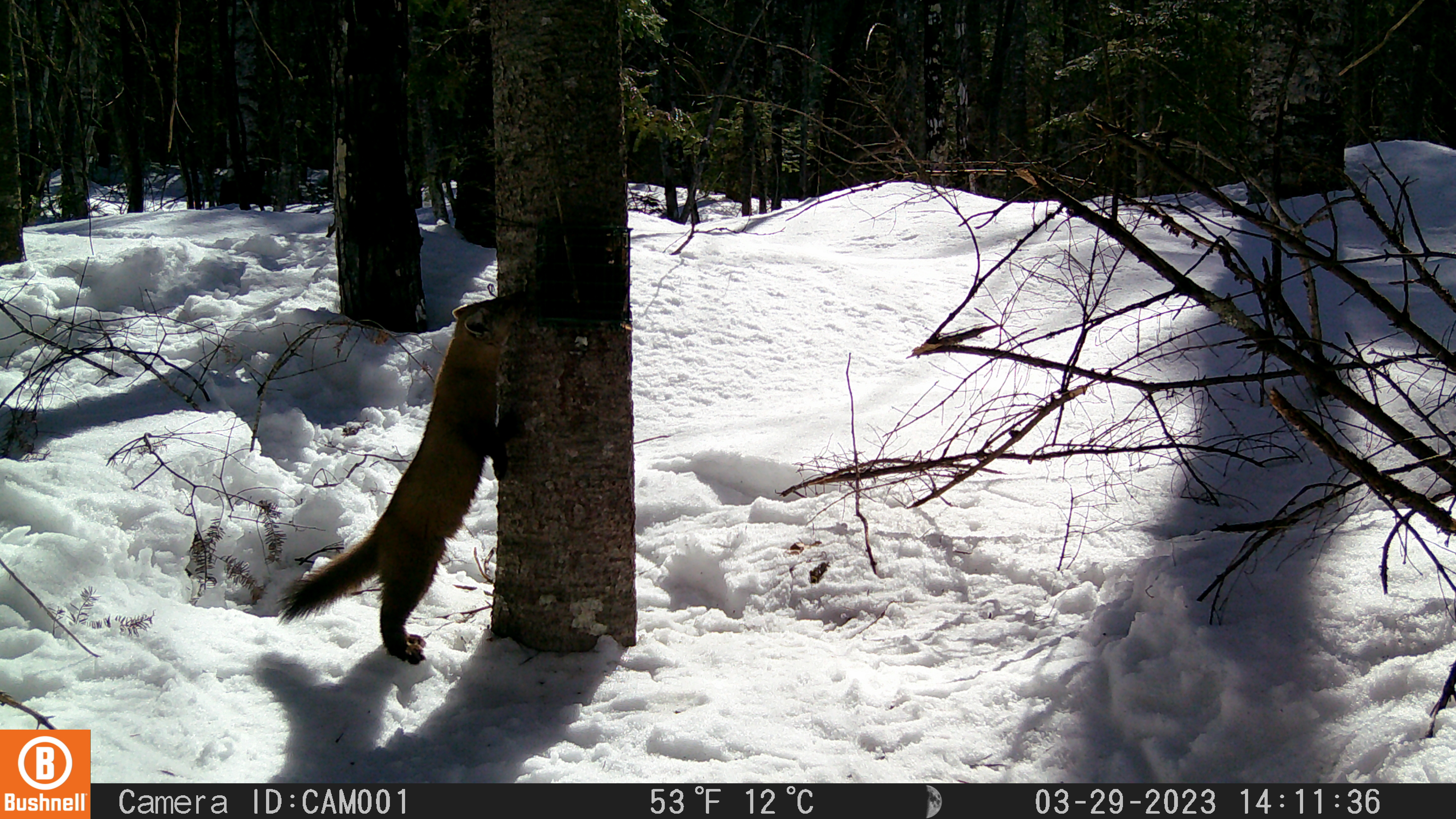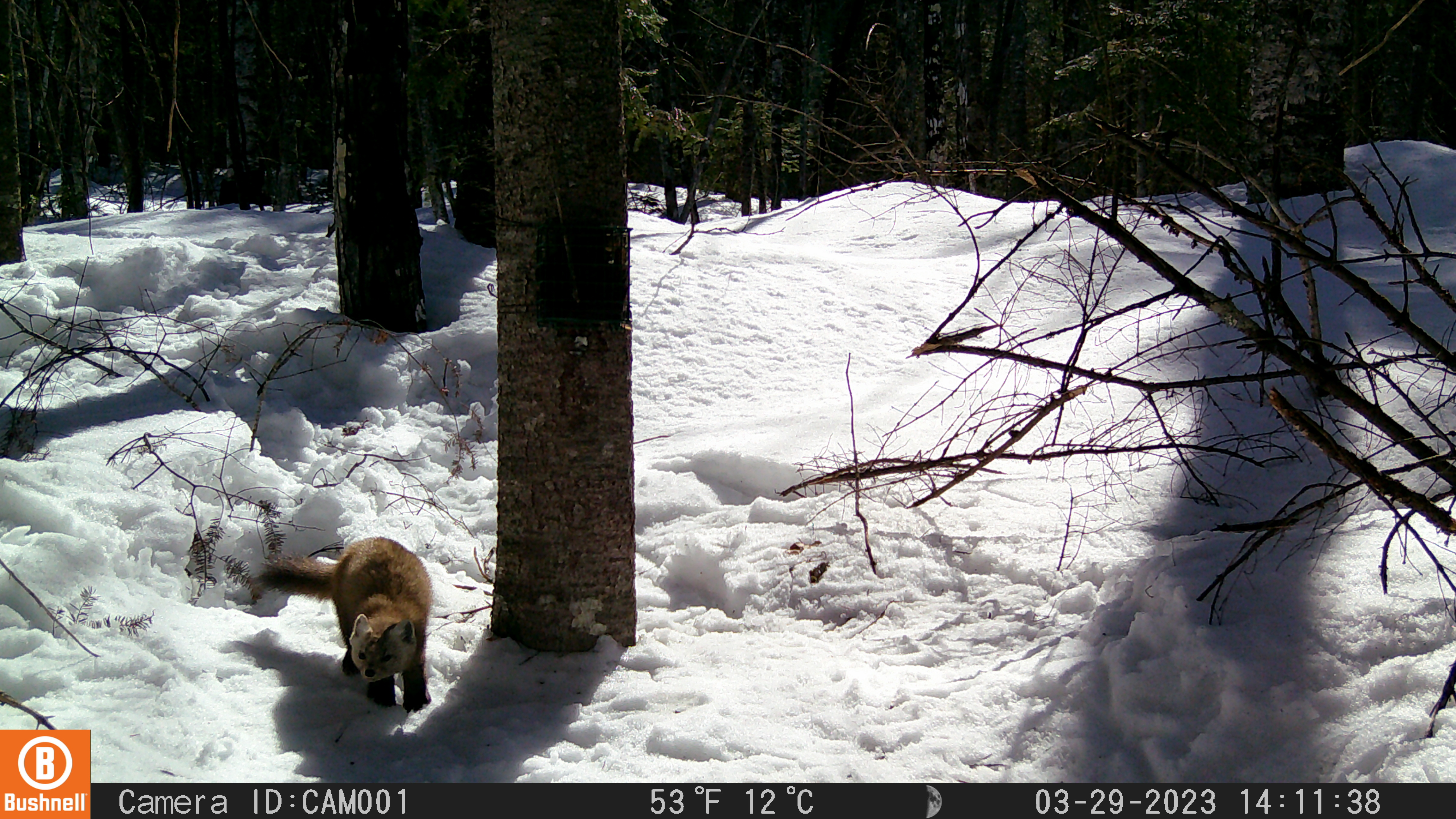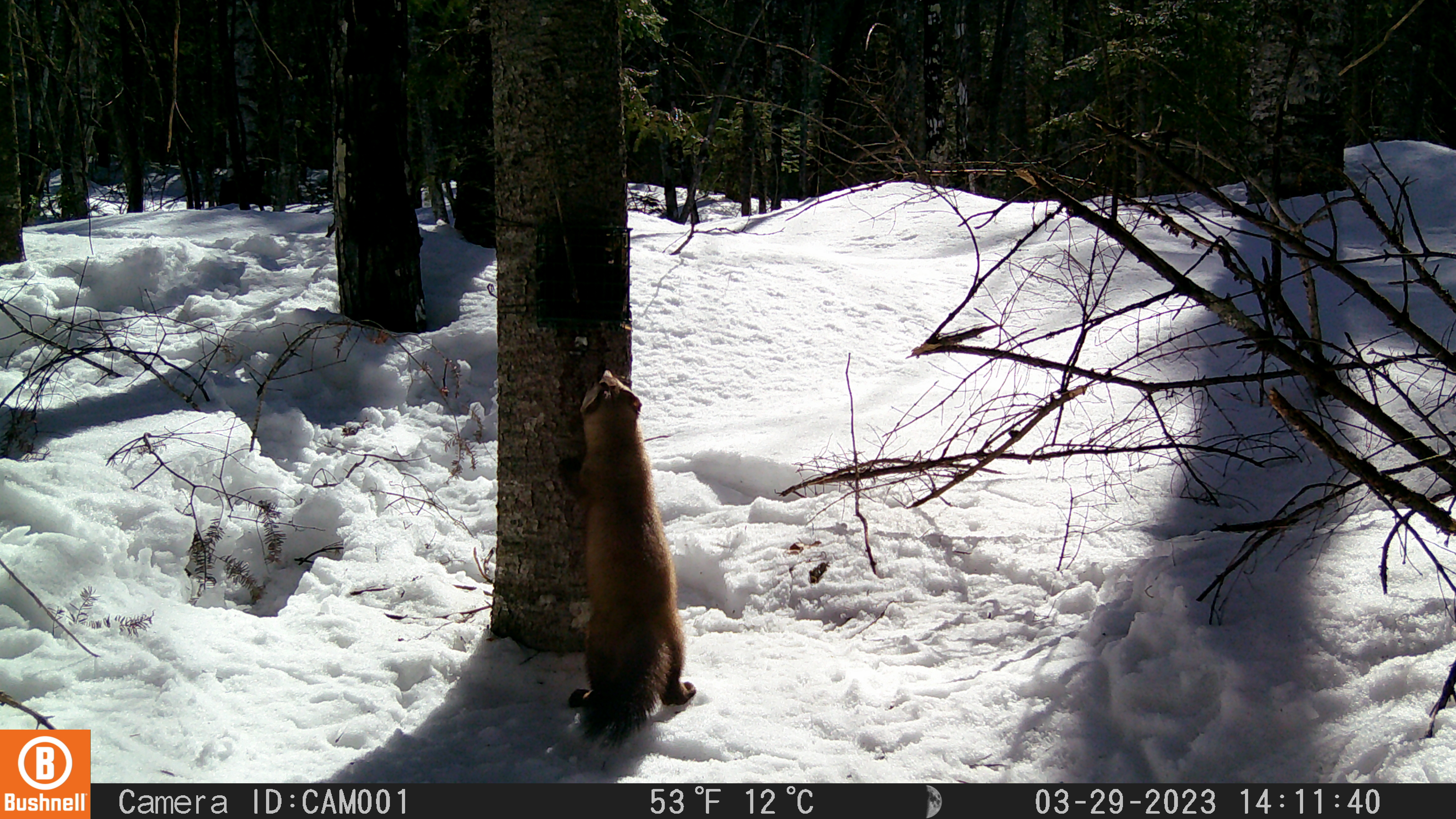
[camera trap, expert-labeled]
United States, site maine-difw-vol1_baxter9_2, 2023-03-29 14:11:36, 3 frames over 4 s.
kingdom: Animalia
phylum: Chordata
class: Mammalia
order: Carnivora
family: Mustelidae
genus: Martes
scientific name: Martes americana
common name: american marten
American marten (Martes americana).